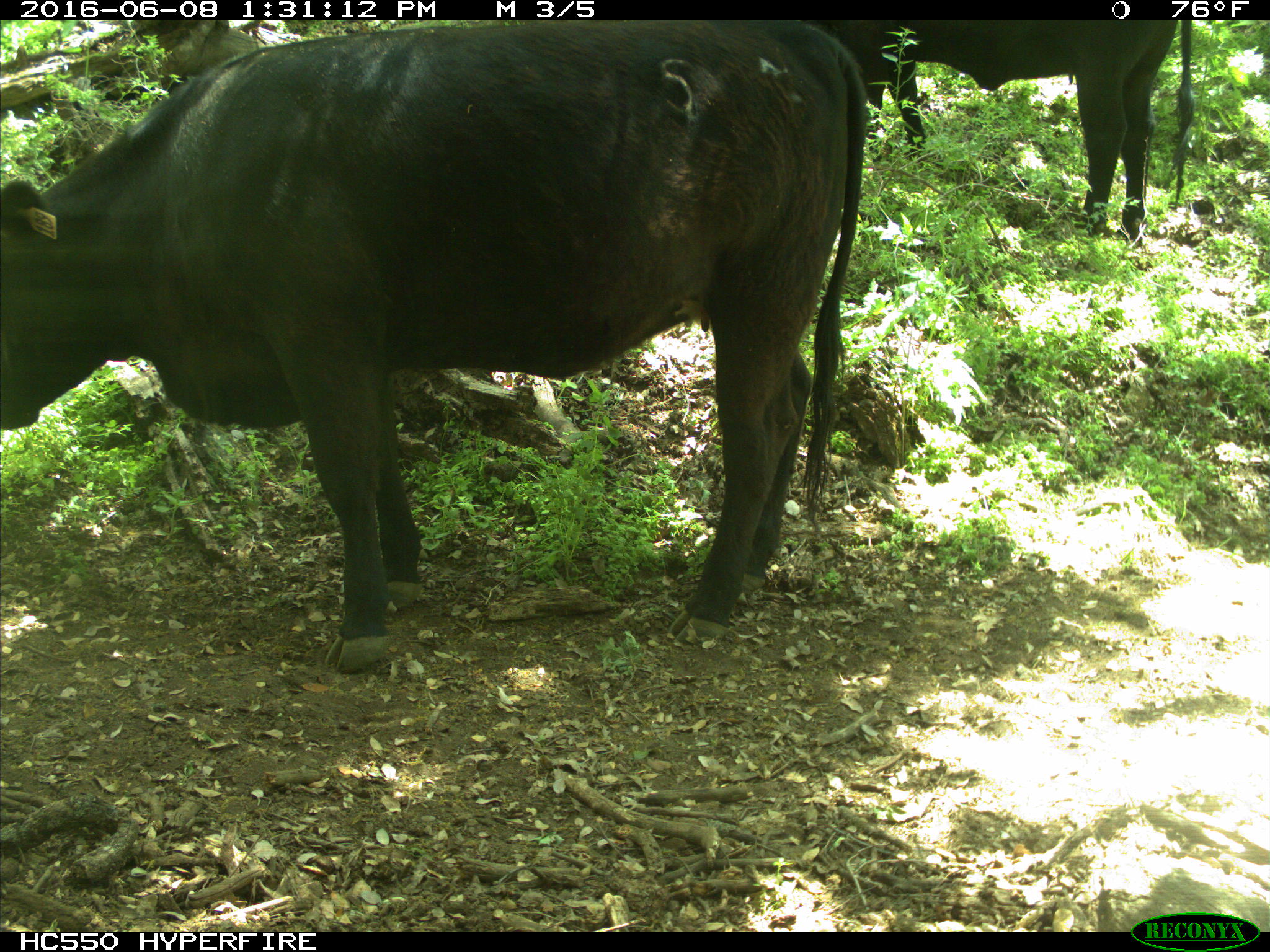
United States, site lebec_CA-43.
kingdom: Animalia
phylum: Chordata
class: Mammalia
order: Artiodactyla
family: Bovidae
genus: Bos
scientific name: Bos taurus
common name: domestic cow